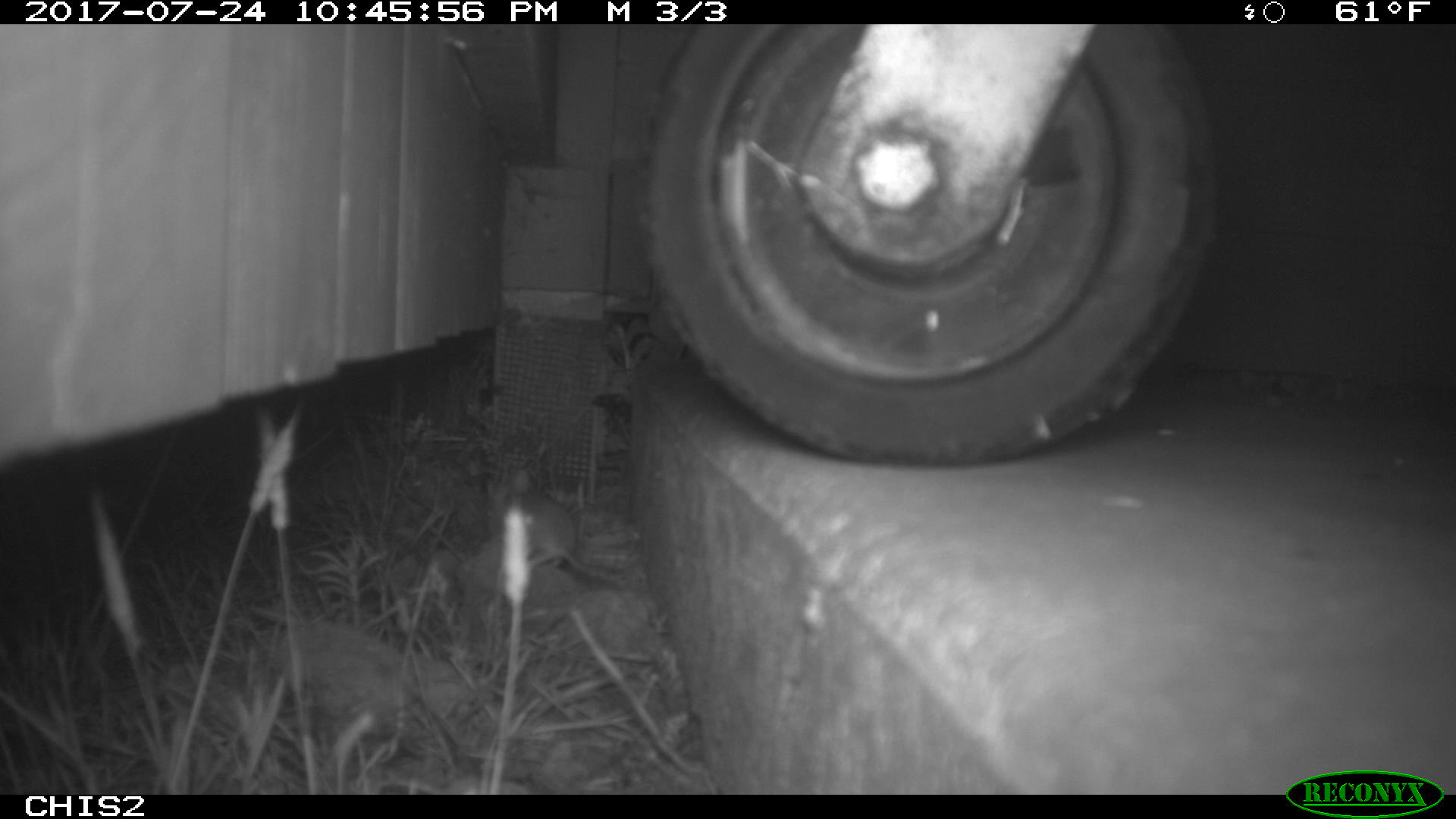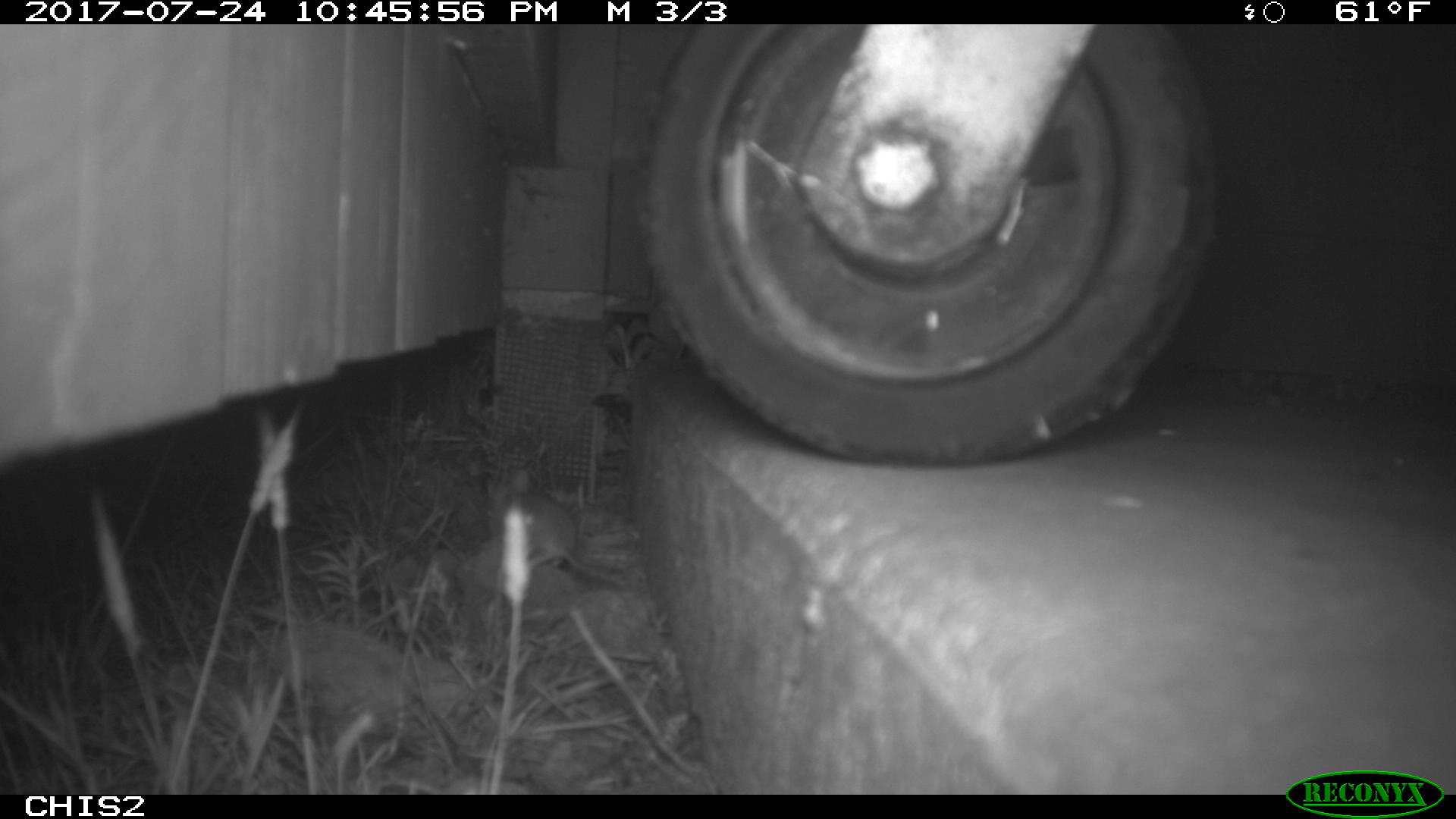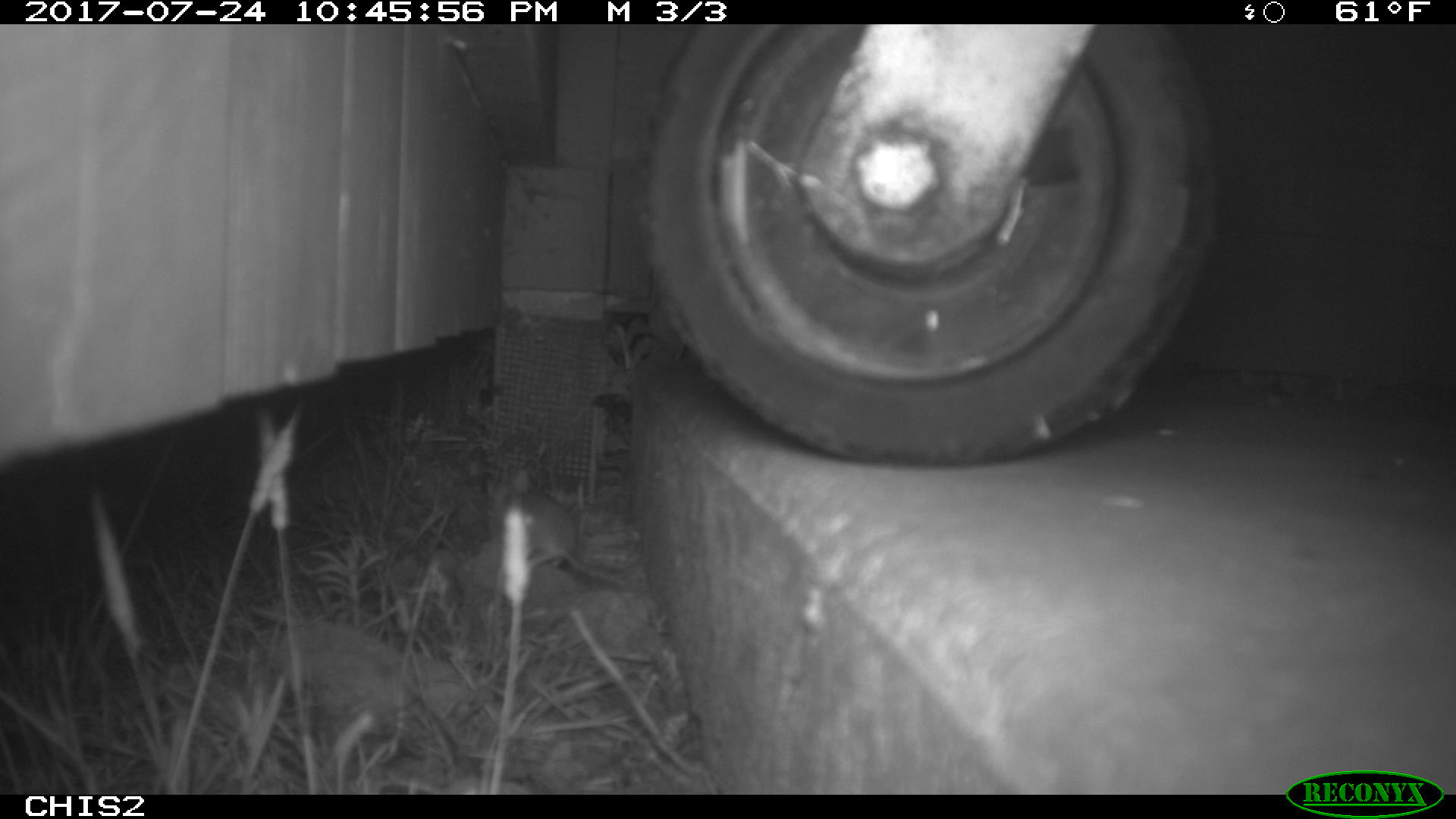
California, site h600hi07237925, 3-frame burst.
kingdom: Animalia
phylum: Chordata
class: Mammalia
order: Rodentia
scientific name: Rodentia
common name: rodent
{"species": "rodent (Rodentia)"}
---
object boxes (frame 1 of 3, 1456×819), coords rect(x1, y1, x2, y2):
rodent: rect(494, 491, 622, 581)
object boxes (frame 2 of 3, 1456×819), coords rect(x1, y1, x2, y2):
rodent: rect(522, 489, 611, 574)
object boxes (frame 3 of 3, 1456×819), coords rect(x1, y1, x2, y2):
rodent: rect(486, 469, 622, 579)